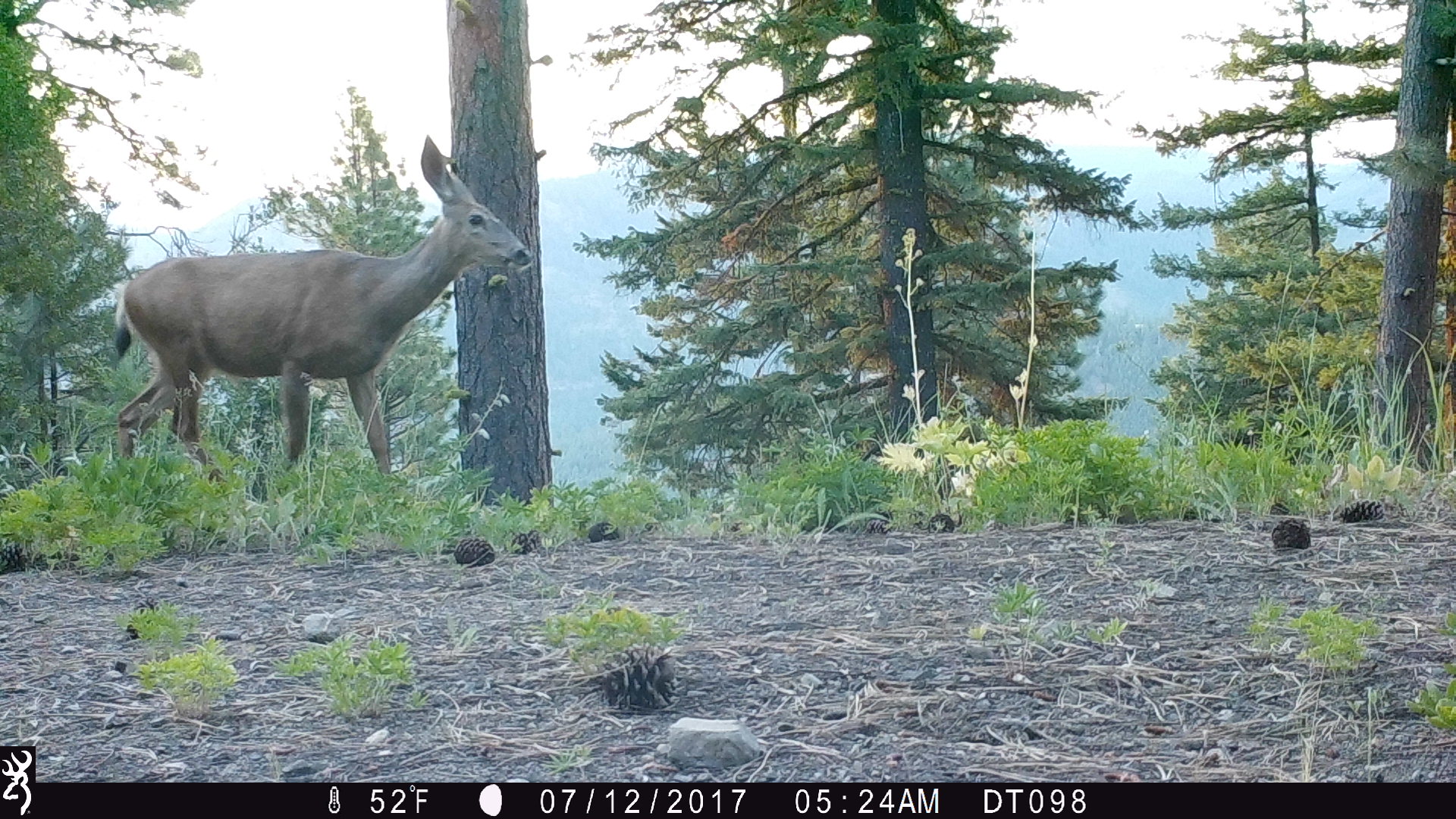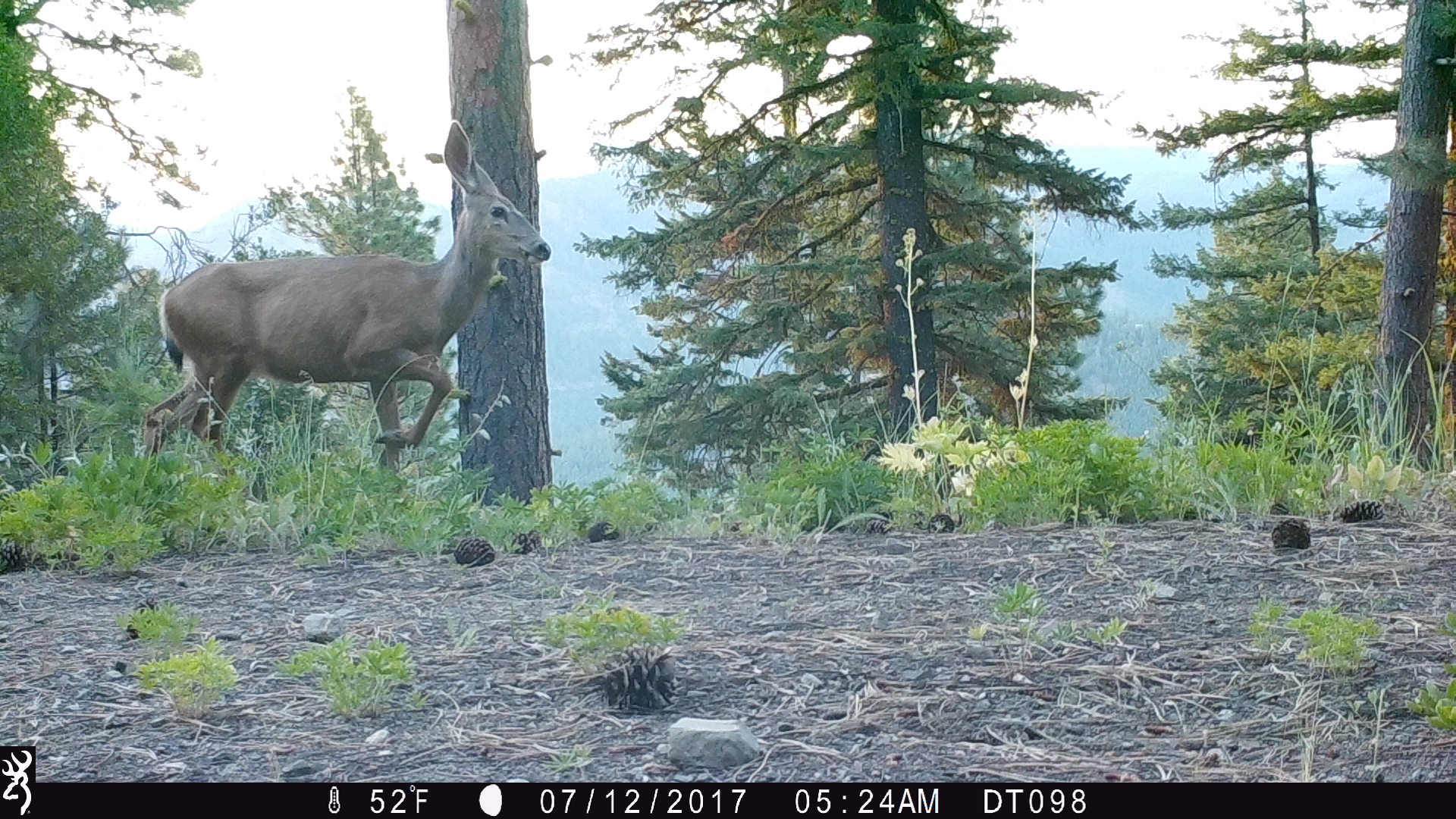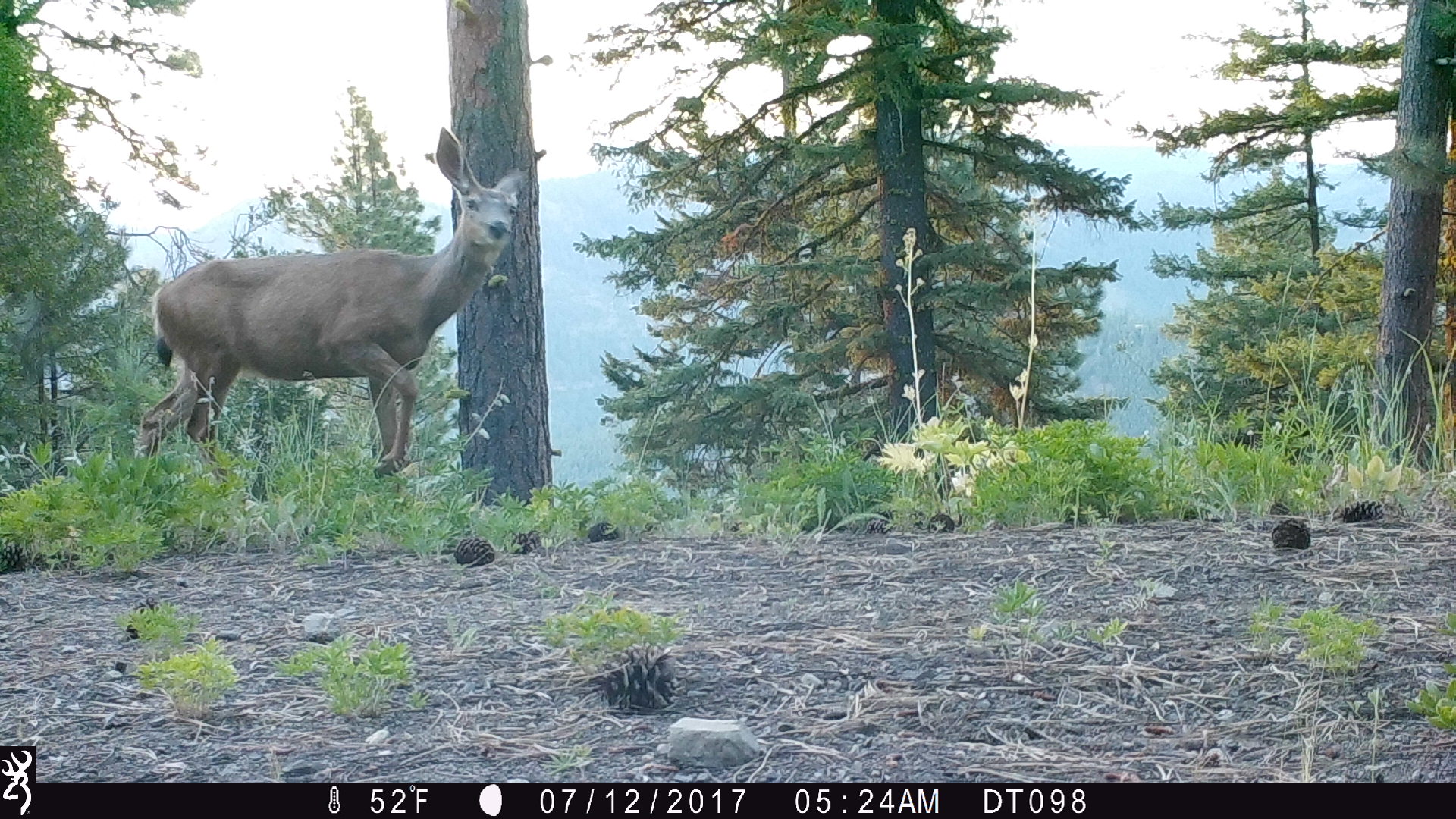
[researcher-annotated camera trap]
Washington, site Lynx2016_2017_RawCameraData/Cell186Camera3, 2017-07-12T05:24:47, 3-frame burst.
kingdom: Animalia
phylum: Chordata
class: Mammalia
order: Artiodactyla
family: Cervidae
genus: Odocoileus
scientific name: Odocoileus hemionus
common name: mule deer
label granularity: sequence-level